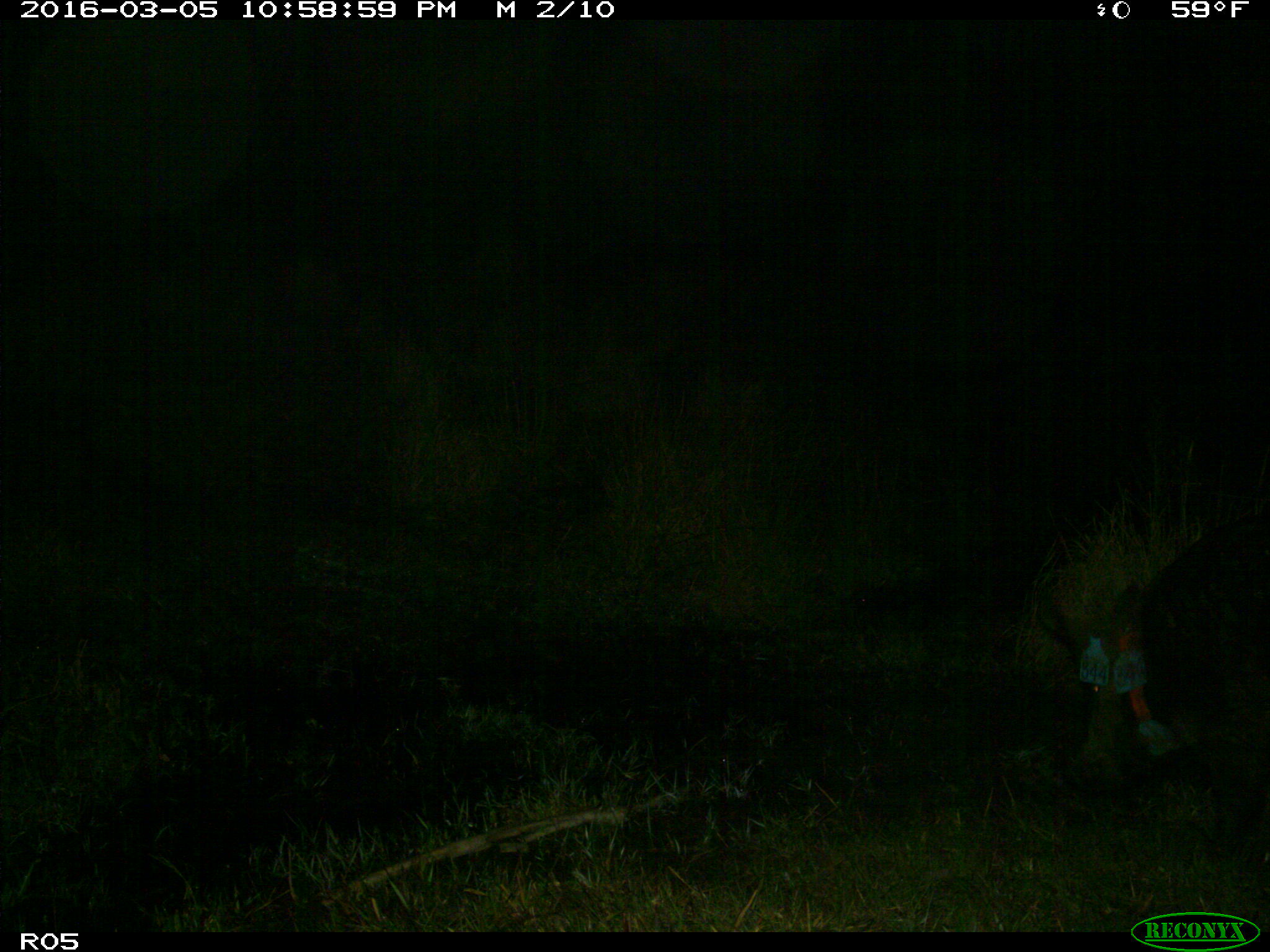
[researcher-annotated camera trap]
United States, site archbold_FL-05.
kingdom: Animalia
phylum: Chordata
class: Mammalia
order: Artiodactyla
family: Suidae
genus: Sus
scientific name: Sus scrofa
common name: wild boar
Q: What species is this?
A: Sus scrofa (wild boar).